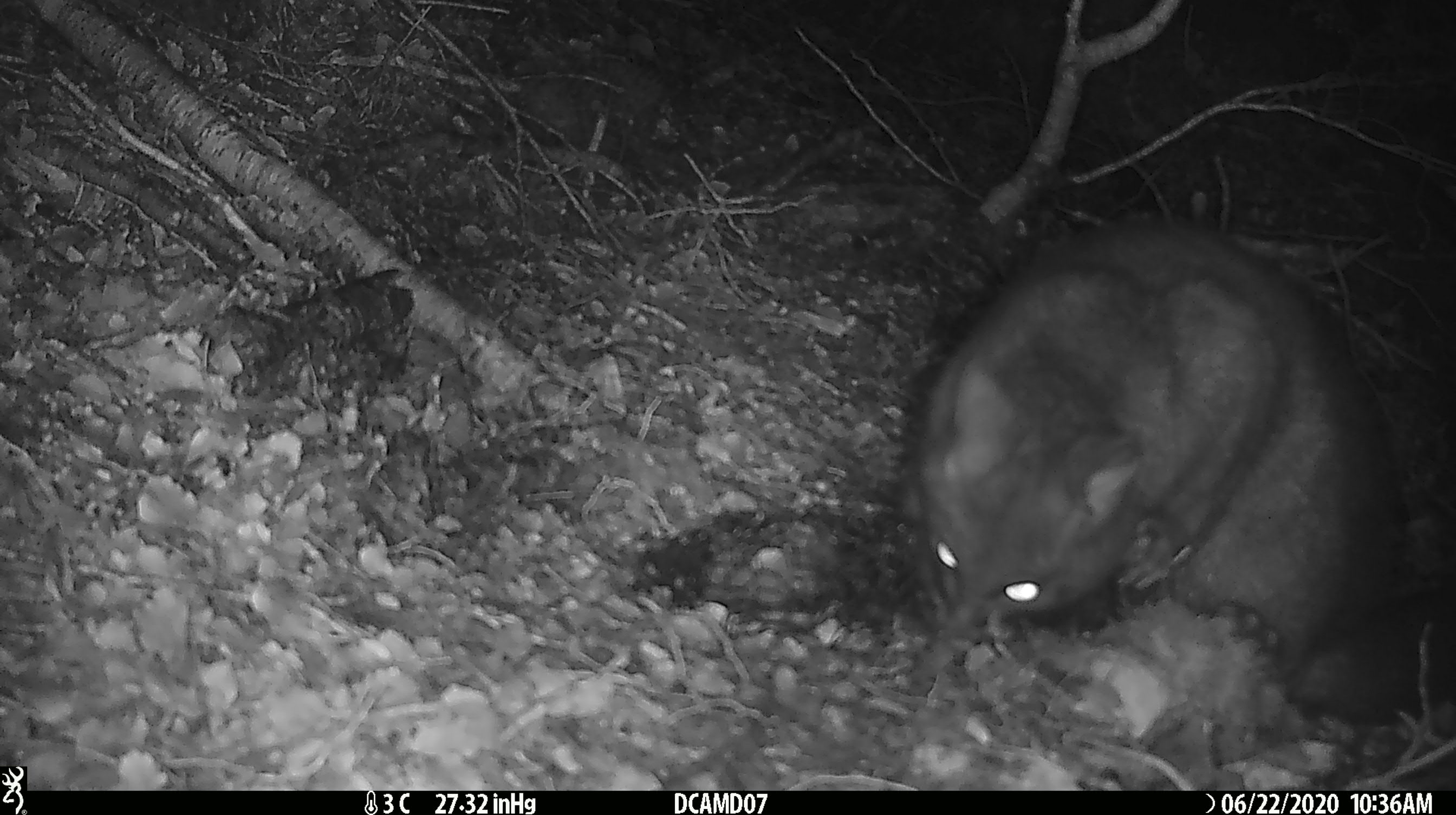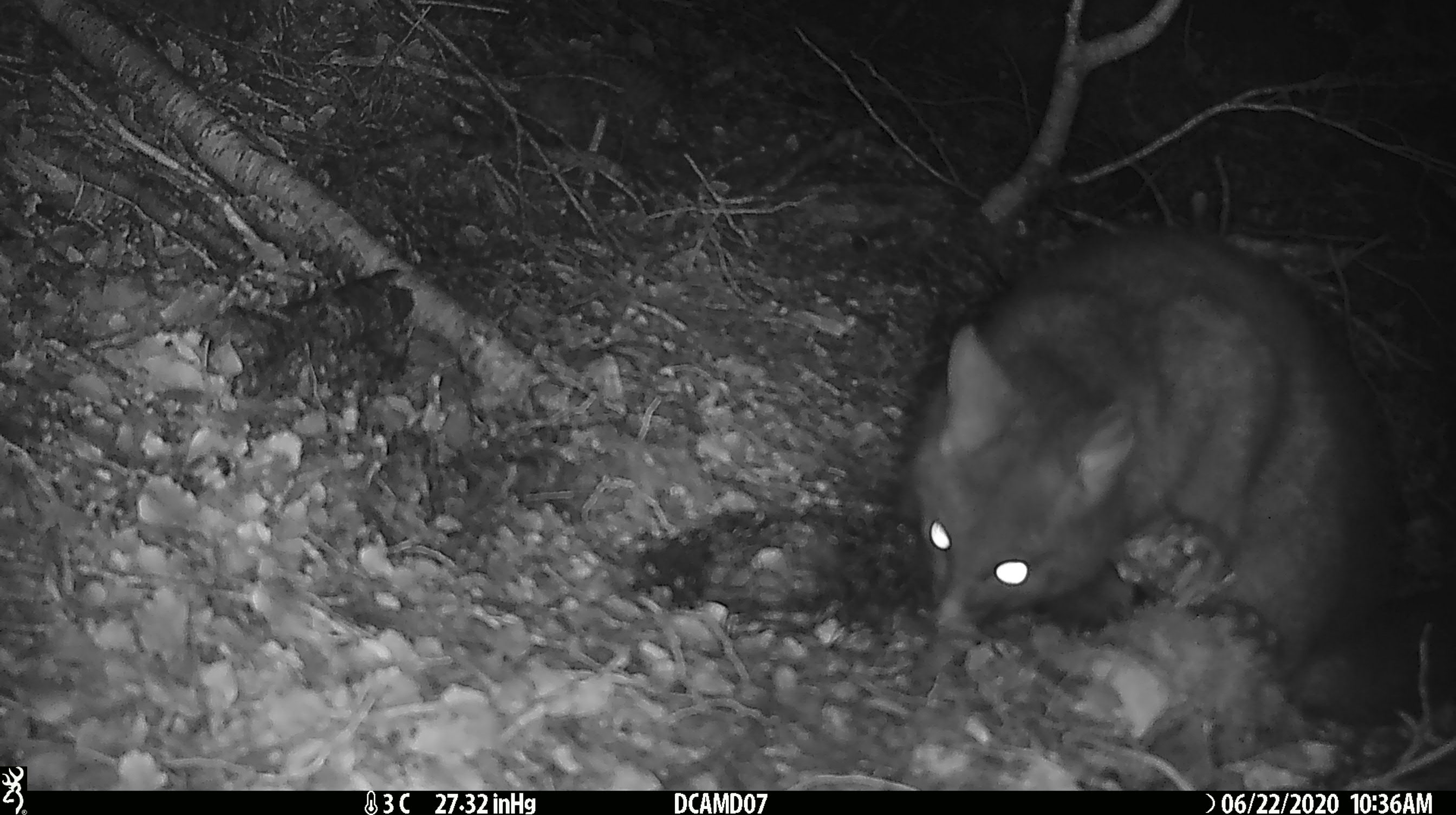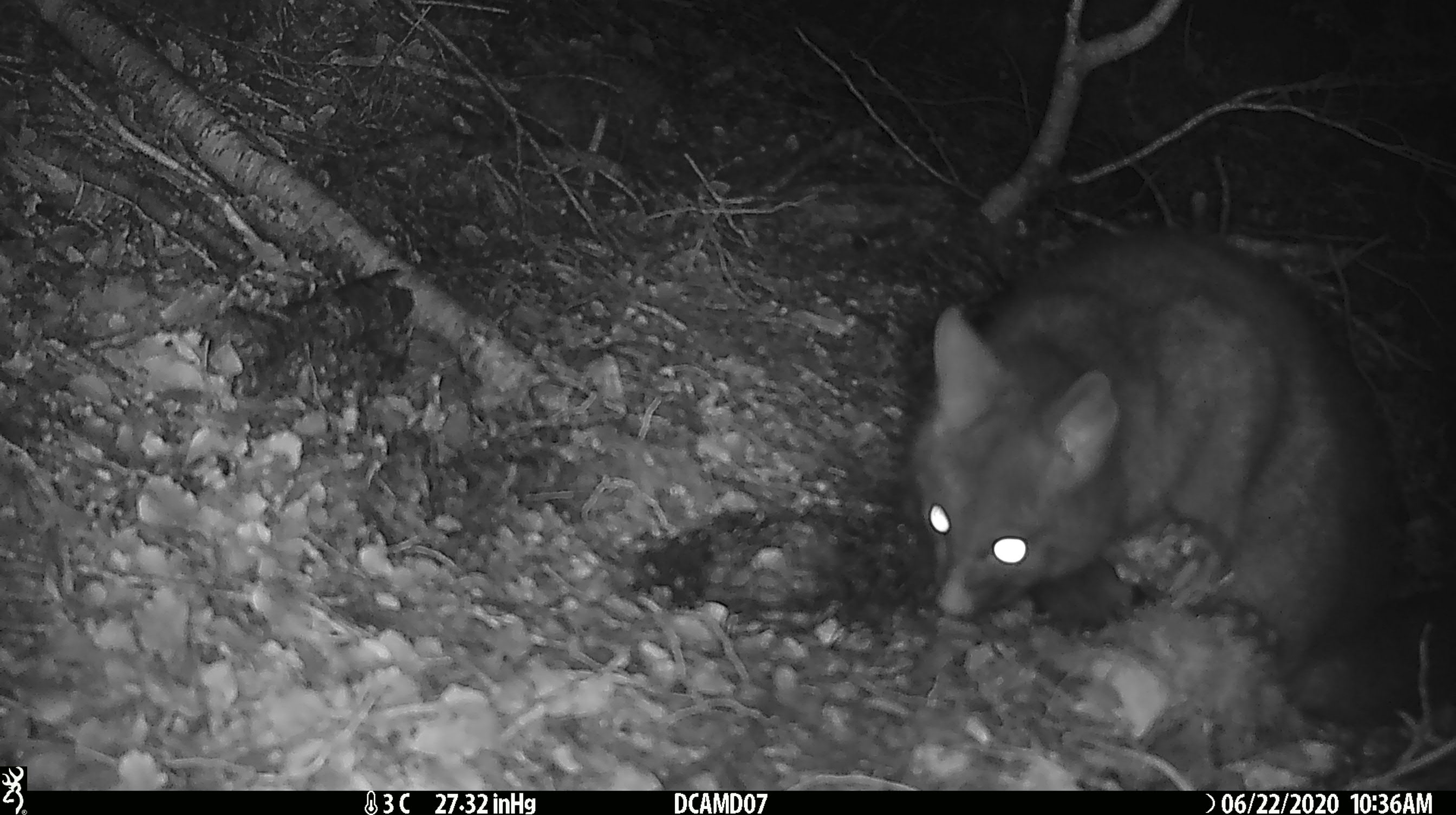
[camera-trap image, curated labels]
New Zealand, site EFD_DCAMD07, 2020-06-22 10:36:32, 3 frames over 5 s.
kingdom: Animalia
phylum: Chordata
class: Mammalia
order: Diprotodontia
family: Phalangeridae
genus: Trichosurus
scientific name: Trichosurus vulpecula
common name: common brushtail possum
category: possum